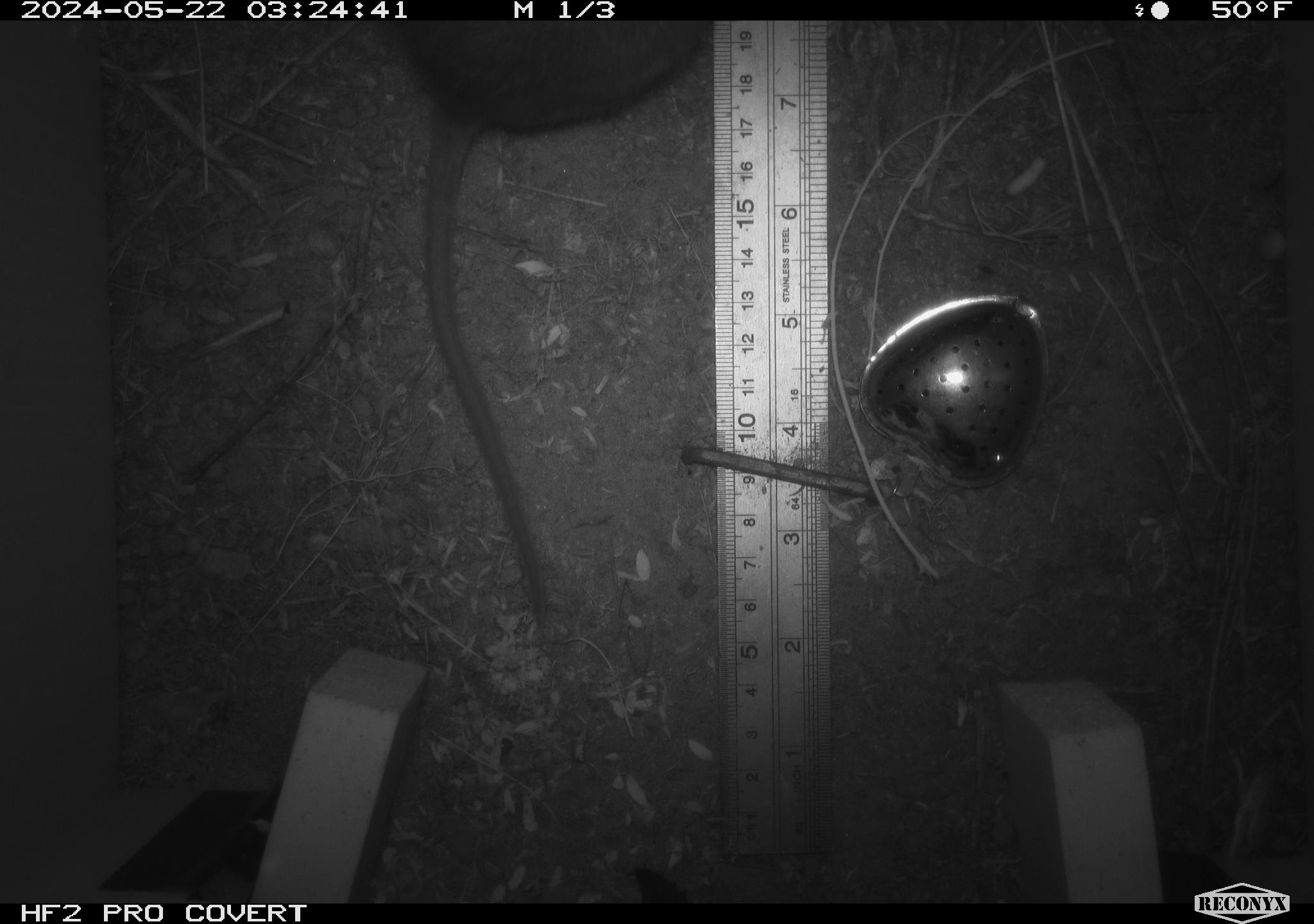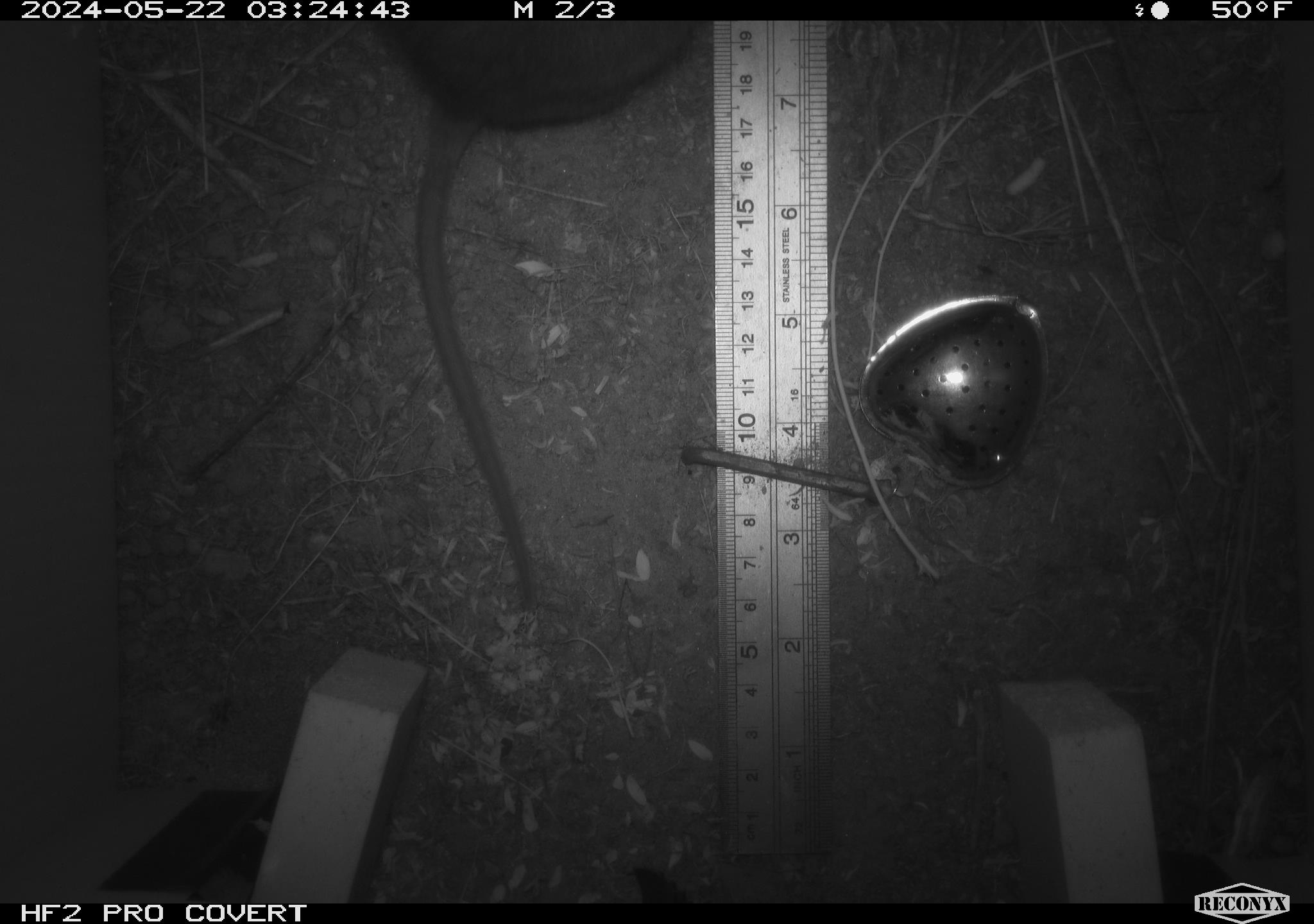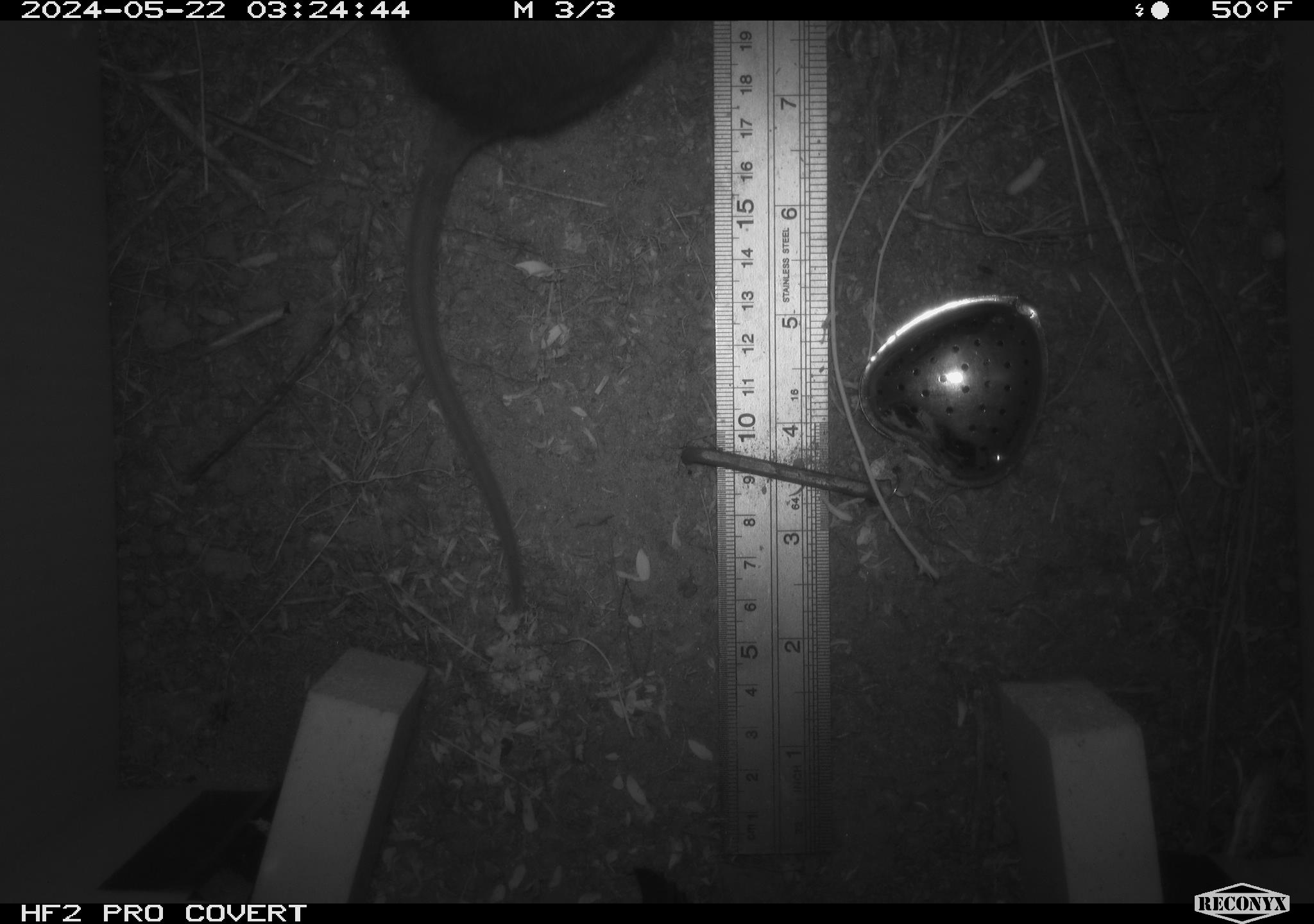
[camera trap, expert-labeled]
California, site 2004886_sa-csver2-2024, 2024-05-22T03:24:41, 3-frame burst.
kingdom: Animalia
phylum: Chordata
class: Mammalia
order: Rodentia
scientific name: Rodentia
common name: rodent